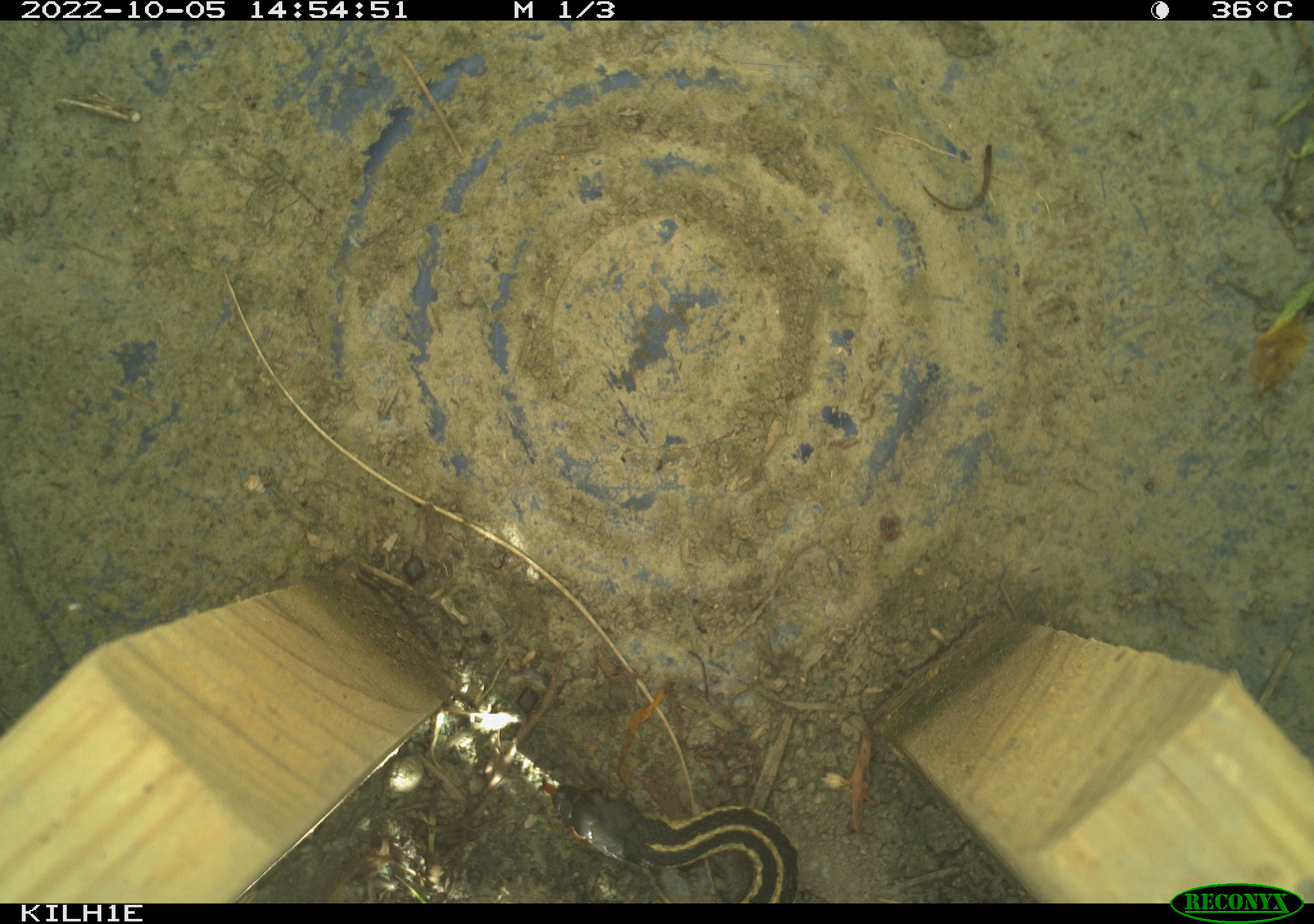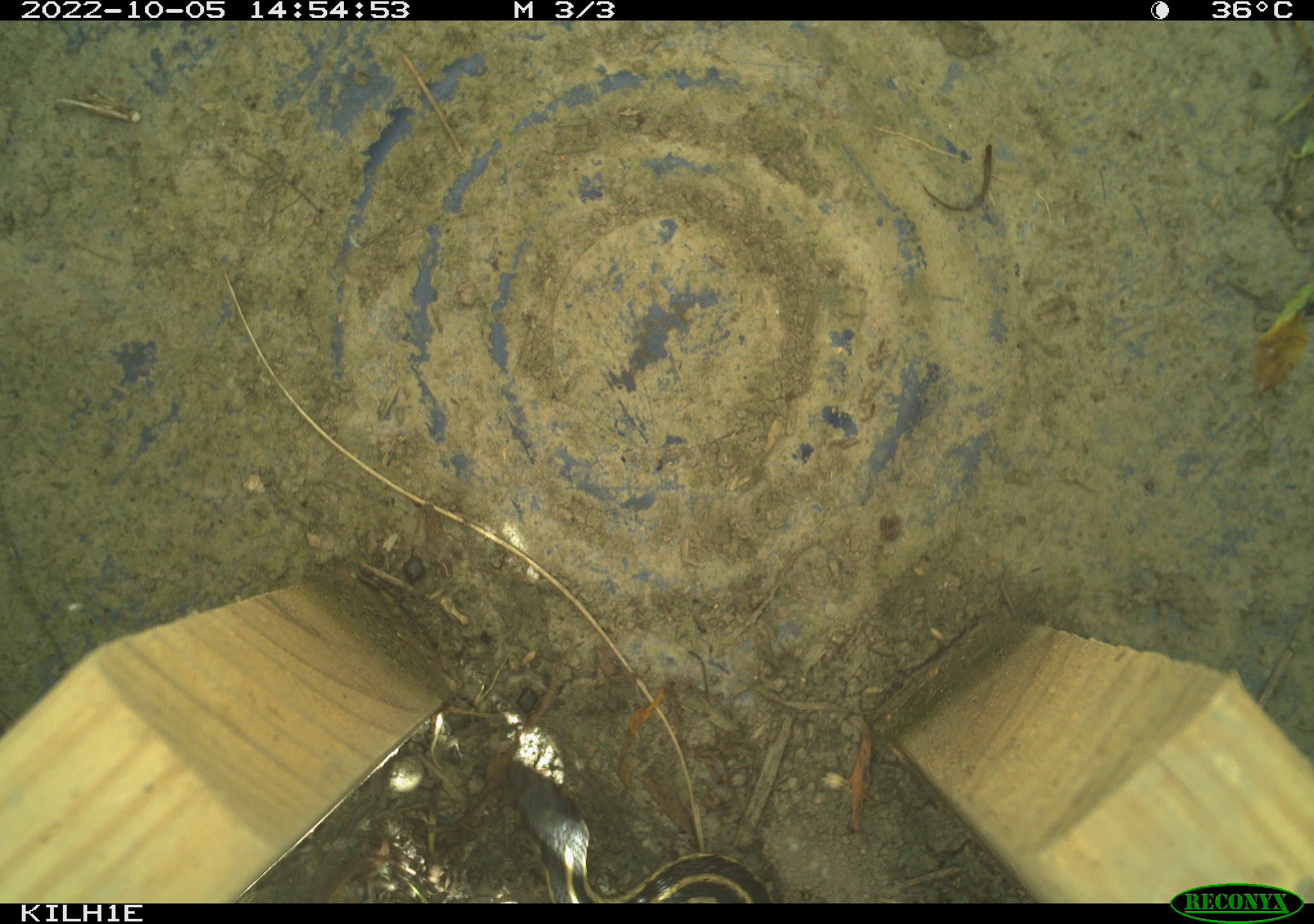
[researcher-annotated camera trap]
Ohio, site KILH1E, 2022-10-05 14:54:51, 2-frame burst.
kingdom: Animalia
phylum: Chordata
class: Reptilia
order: Squamata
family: Colubridae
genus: Thamnophis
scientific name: Thamnophis sirtalis sirtalis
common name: eastern gartersnake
Eastern gartersnake (Thamnophis sirtalis sirtalis).